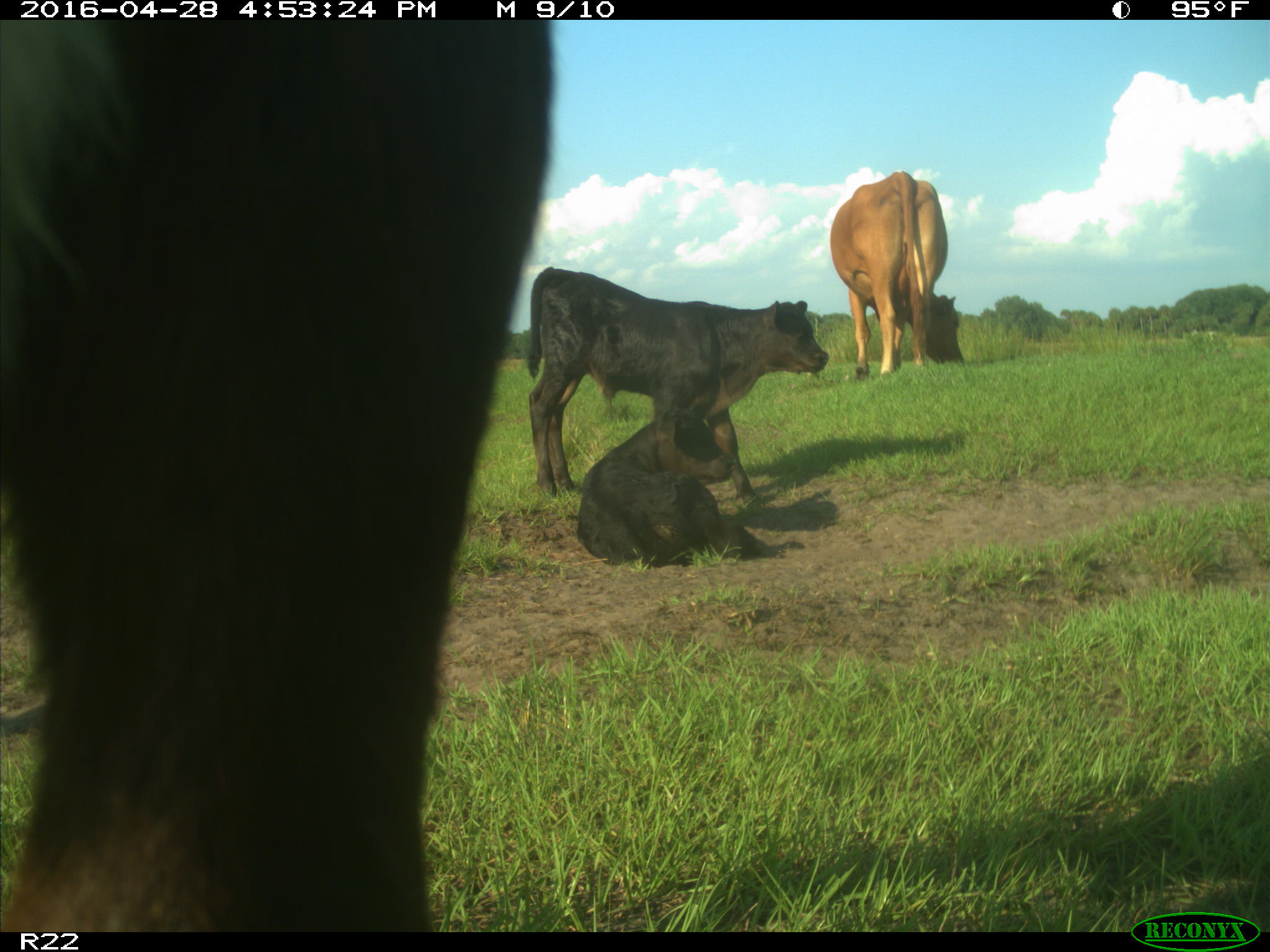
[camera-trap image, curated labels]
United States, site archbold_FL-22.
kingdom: Animalia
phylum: Chordata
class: Mammalia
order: Artiodactyla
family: Bovidae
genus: Bos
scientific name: Bos taurus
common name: domestic cow